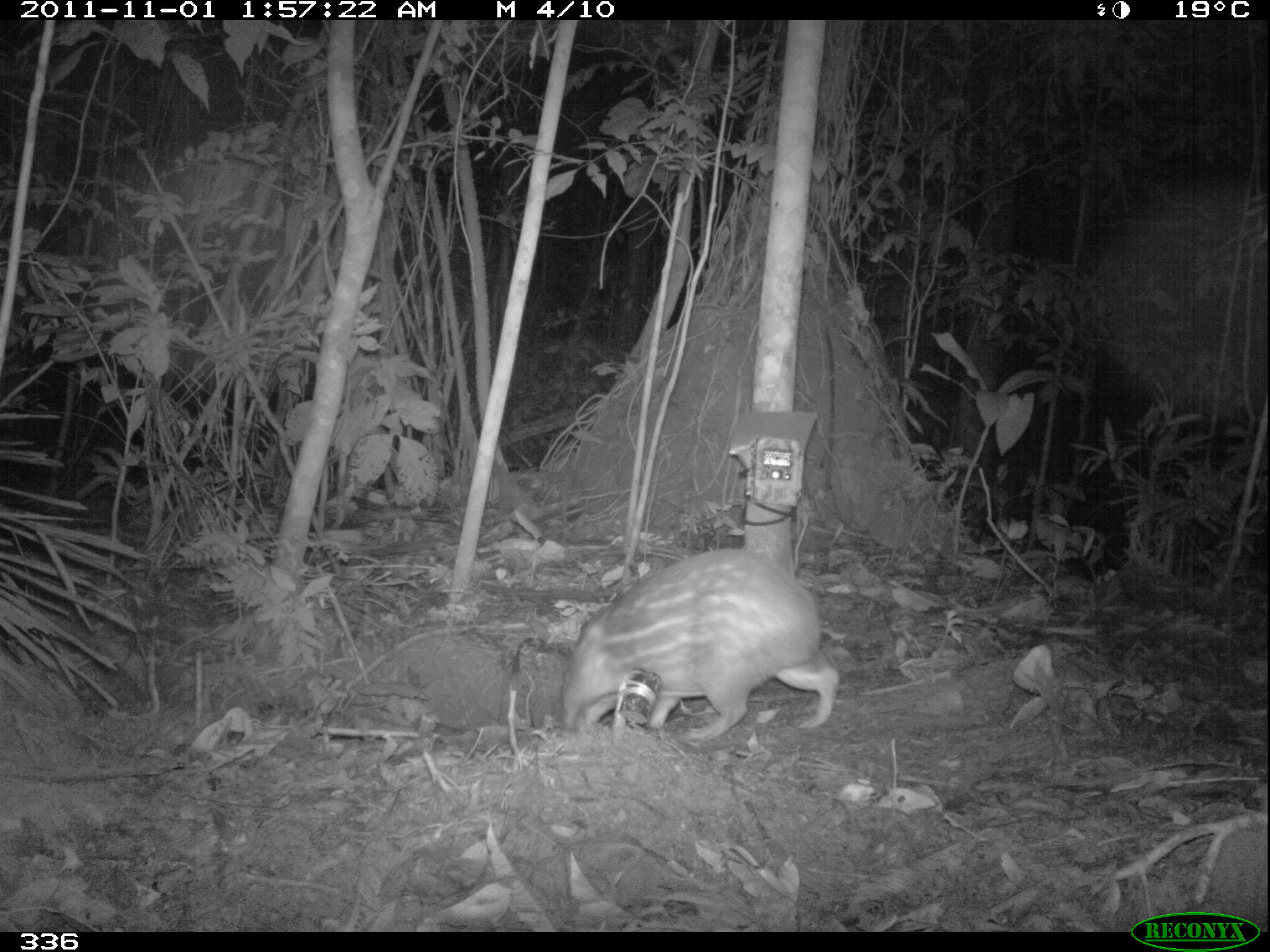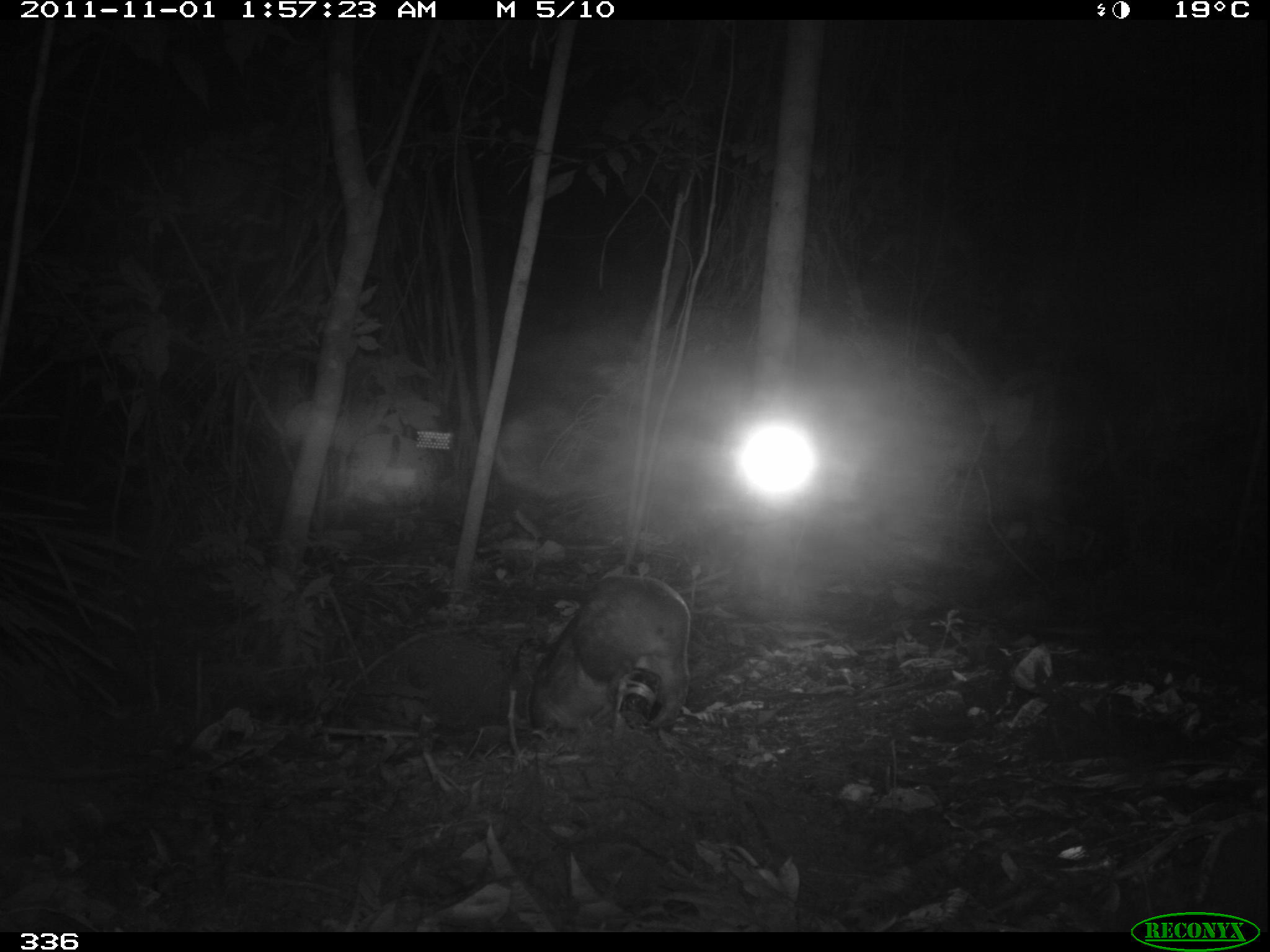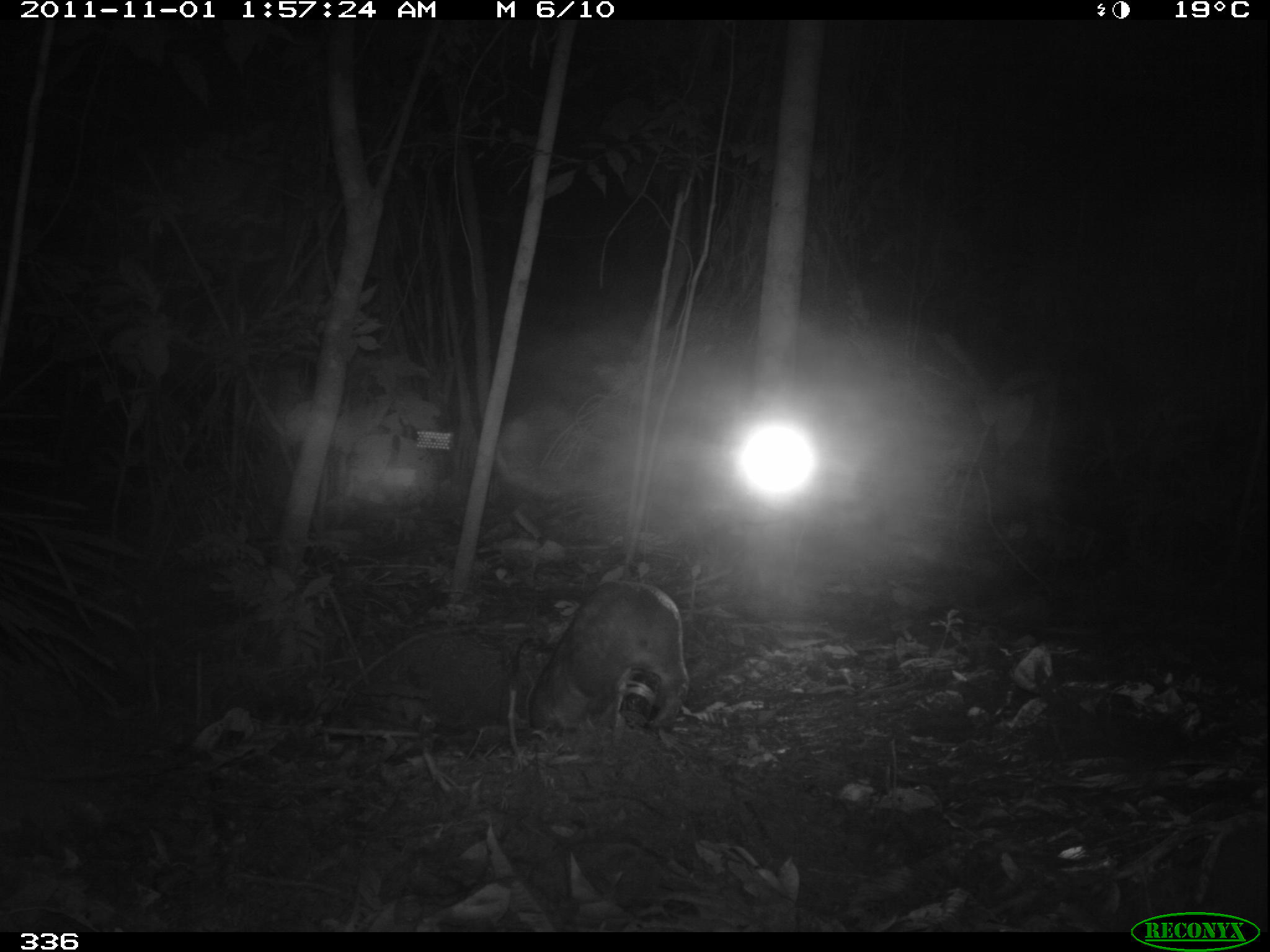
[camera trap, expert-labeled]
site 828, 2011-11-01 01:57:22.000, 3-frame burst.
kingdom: Animalia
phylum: Chordata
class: Mammalia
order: Rodentia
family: Cuniculidae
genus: Cuniculus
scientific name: Cuniculus paca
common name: spotted paca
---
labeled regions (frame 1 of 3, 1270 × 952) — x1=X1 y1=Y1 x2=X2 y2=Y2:
cuniculus paca: x1=561 y1=549 x2=839 y2=746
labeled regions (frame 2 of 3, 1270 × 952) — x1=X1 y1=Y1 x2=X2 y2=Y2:
cuniculus paca: x1=527 y1=570 x2=688 y2=736